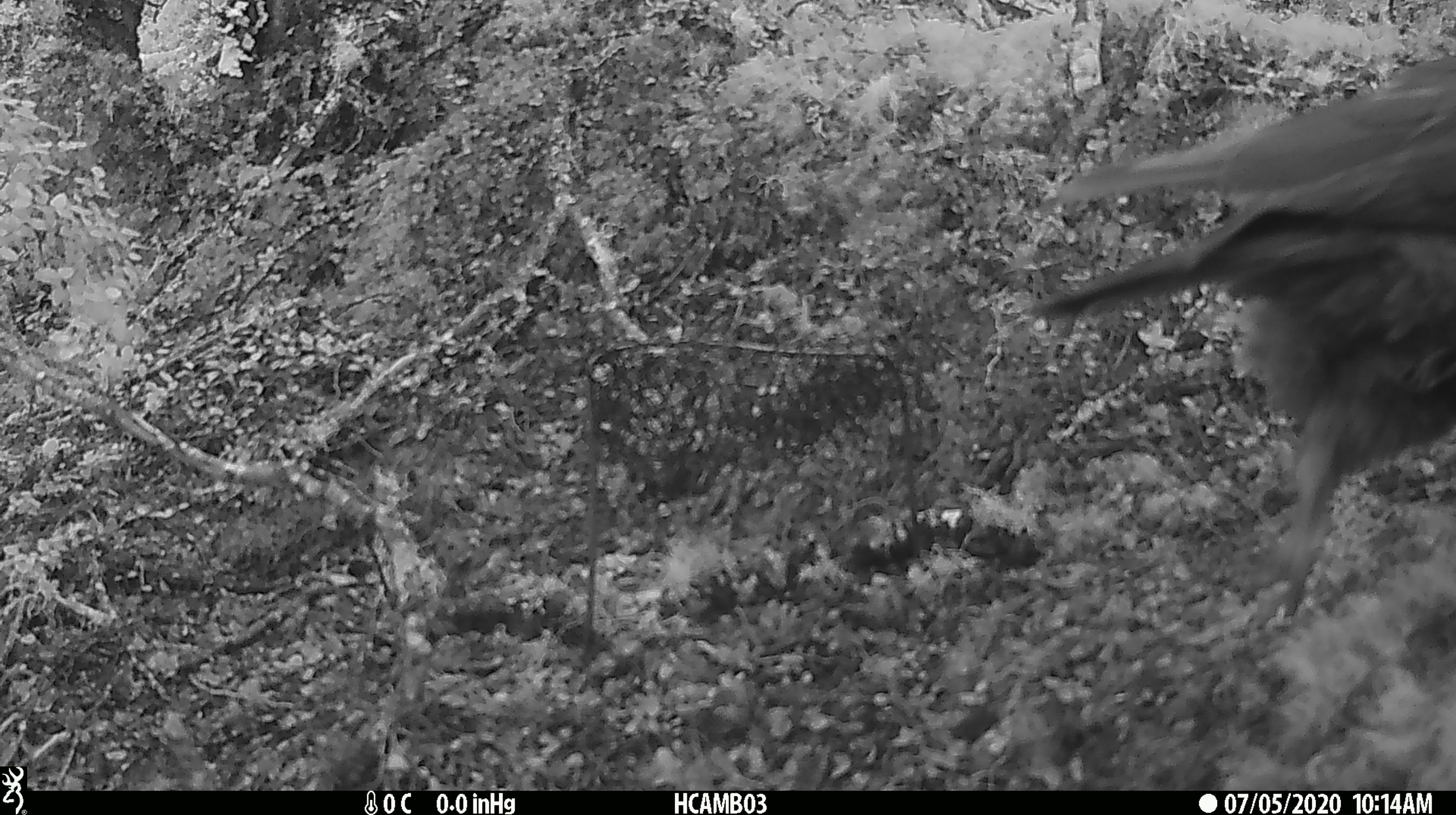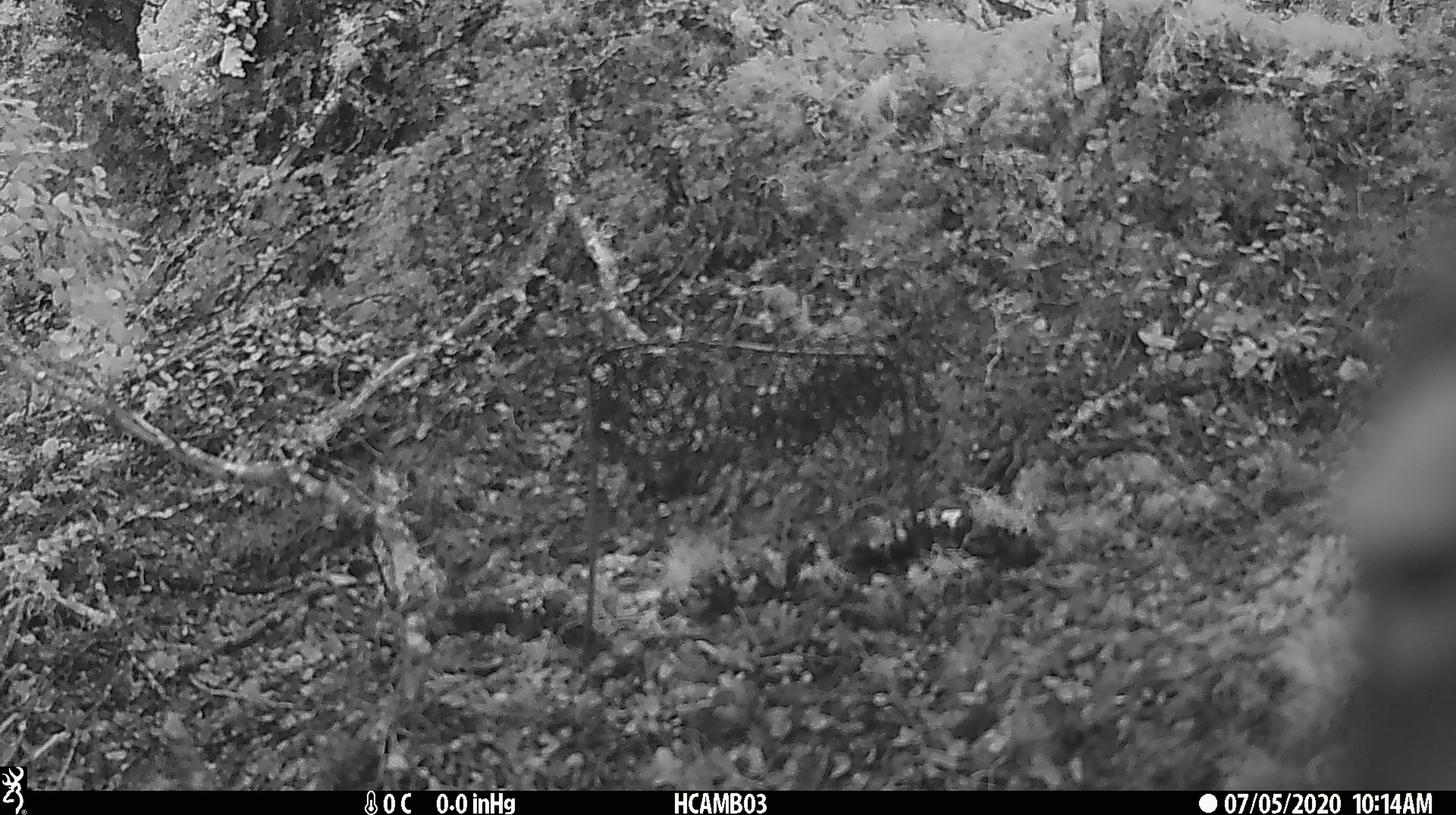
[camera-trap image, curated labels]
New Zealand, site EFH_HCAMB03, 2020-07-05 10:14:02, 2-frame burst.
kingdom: Animalia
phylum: Chordata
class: Aves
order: Psittaciformes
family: Strigopidae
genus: Nestor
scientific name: Nestor notabilis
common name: kea